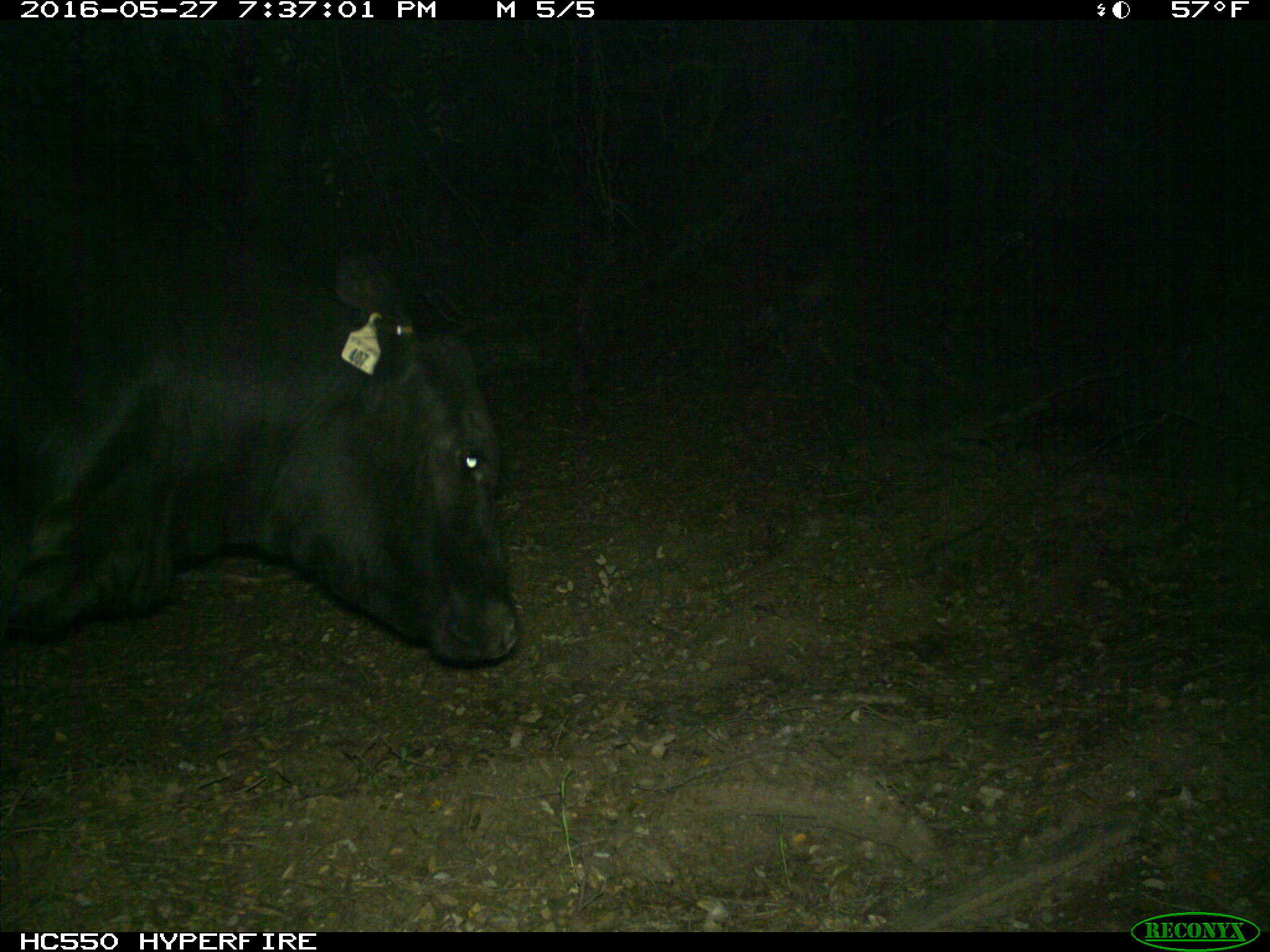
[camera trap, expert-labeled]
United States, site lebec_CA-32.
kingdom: Animalia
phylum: Chordata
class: Mammalia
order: Artiodactyla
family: Bovidae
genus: Bos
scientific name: Bos taurus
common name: domestic cow